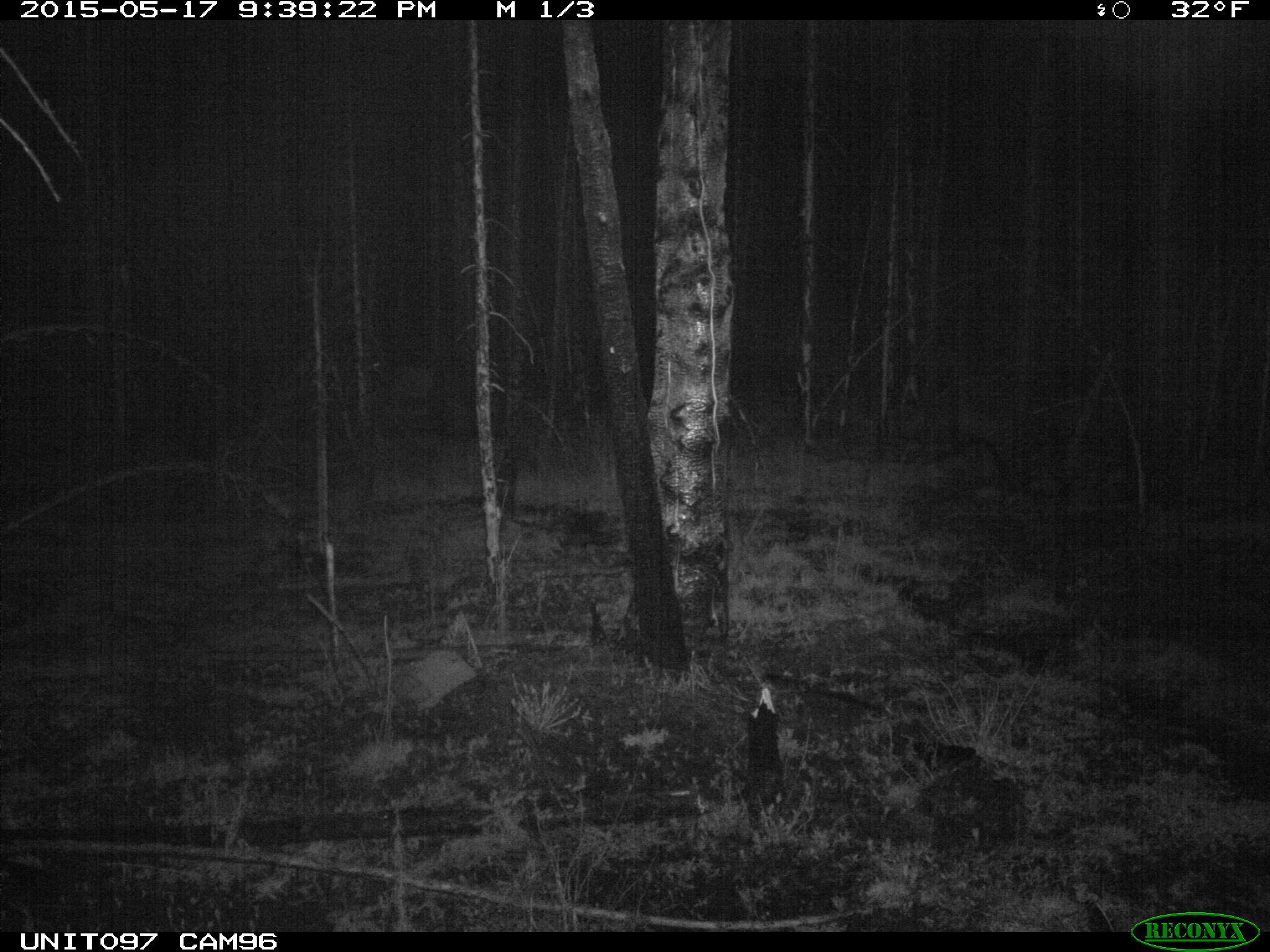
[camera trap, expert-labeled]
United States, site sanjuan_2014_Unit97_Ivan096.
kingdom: Animalia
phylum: Chordata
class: Mammalia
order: Artiodactyla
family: Cervidae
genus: Cervus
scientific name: Cervus elaphus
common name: red deer